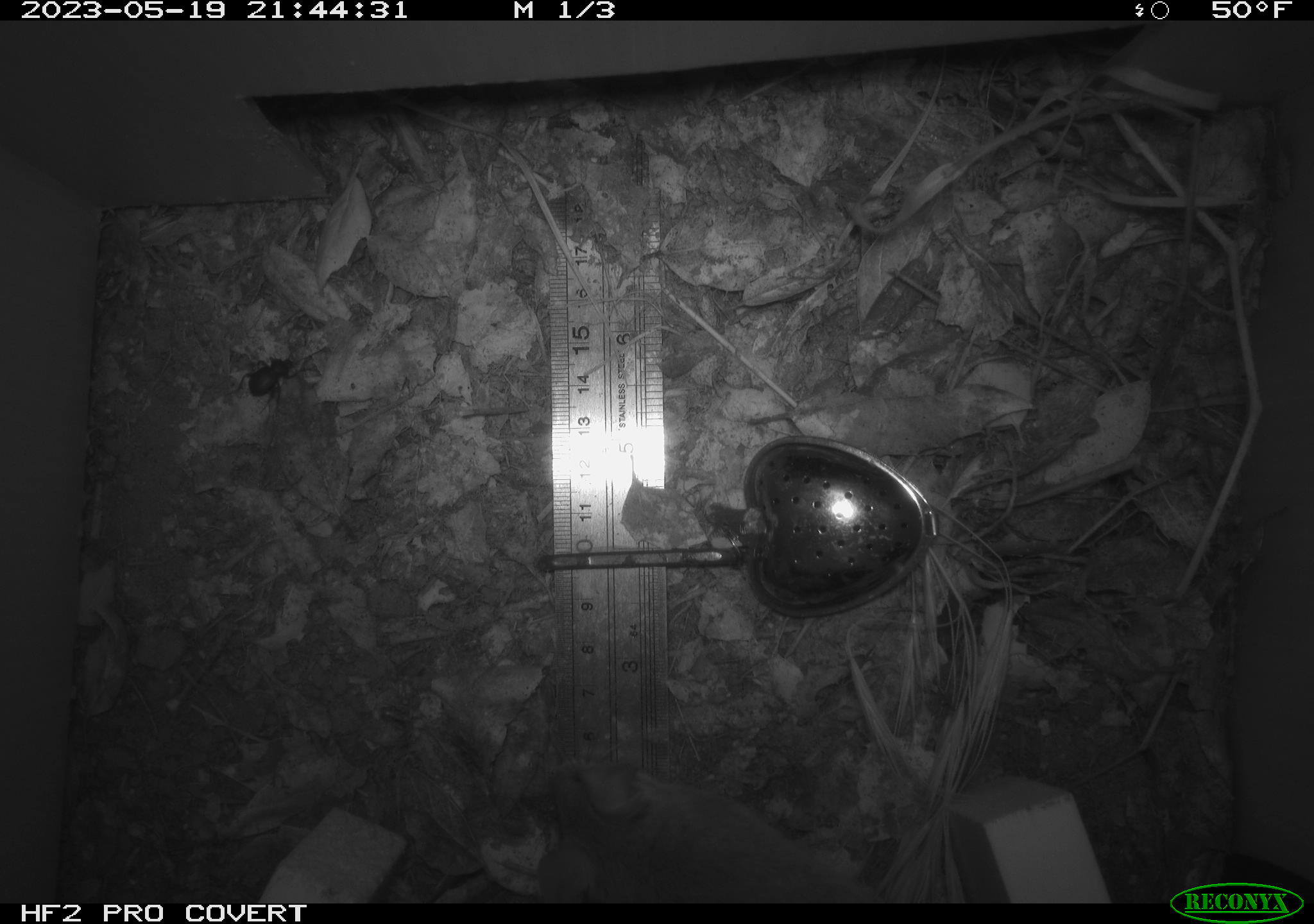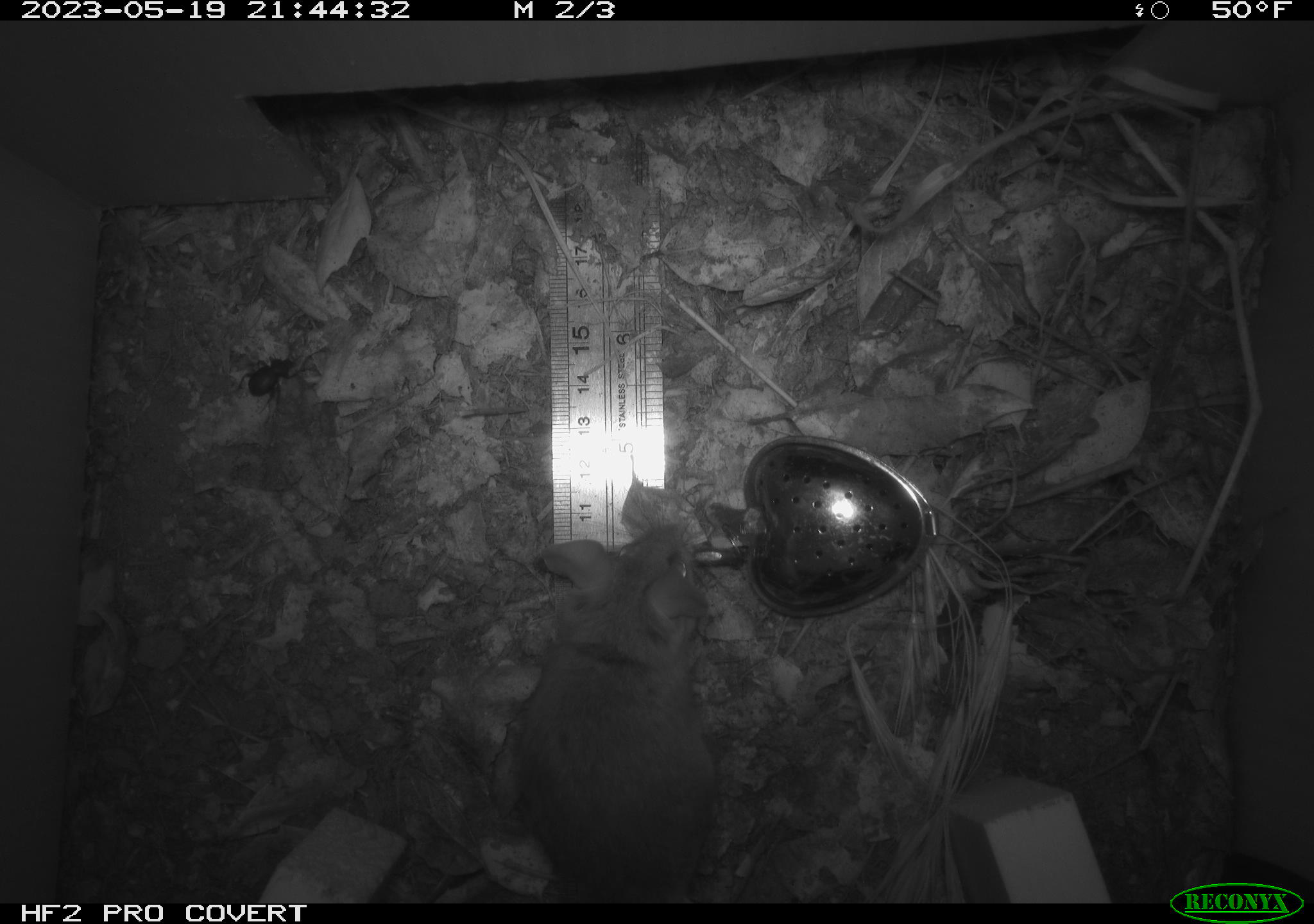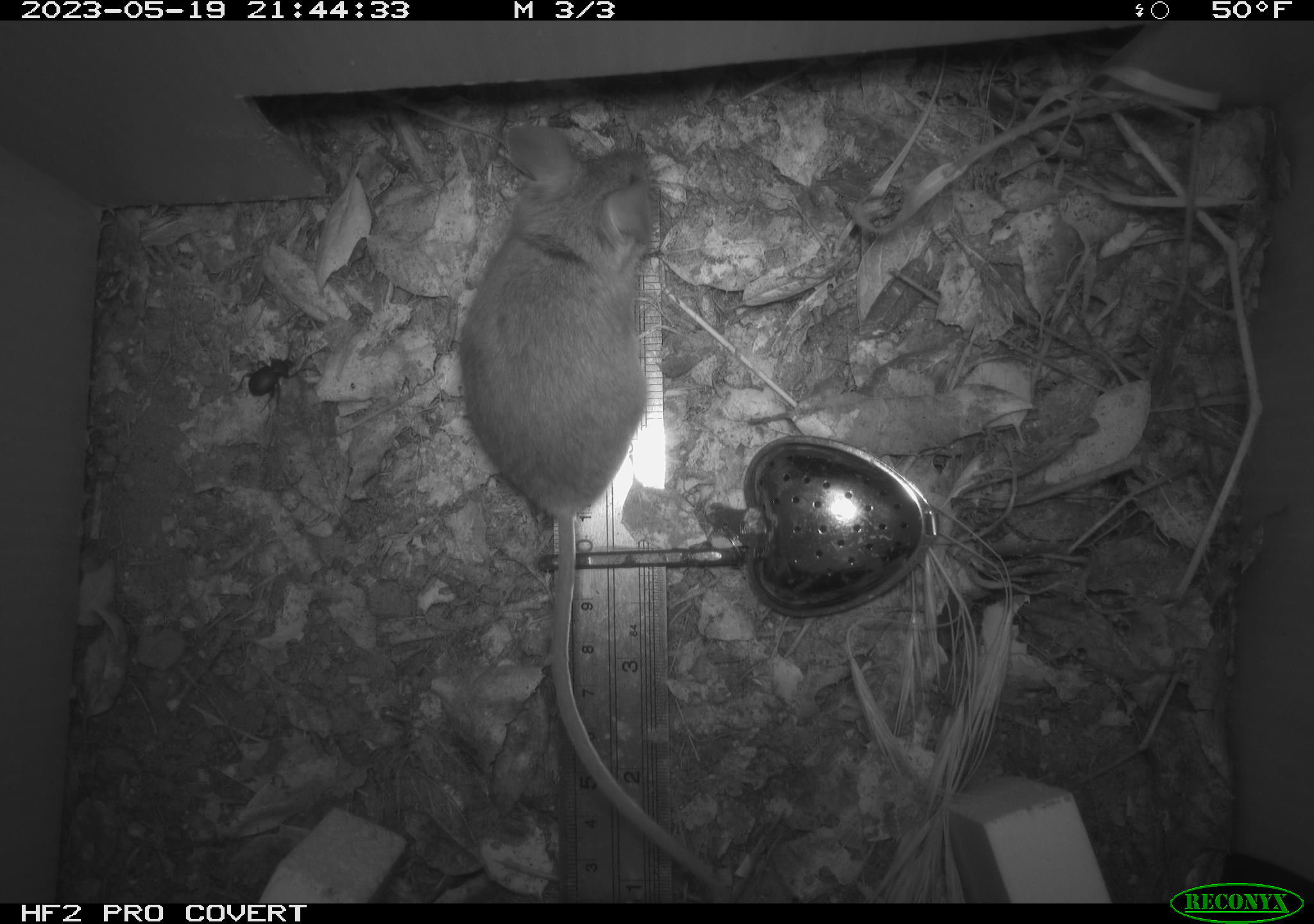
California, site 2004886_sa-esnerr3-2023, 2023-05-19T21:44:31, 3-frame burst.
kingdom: Animalia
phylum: Chordata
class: Mammalia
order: Rodentia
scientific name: Rodentia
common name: mouse species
Mouse species (Rodentia).